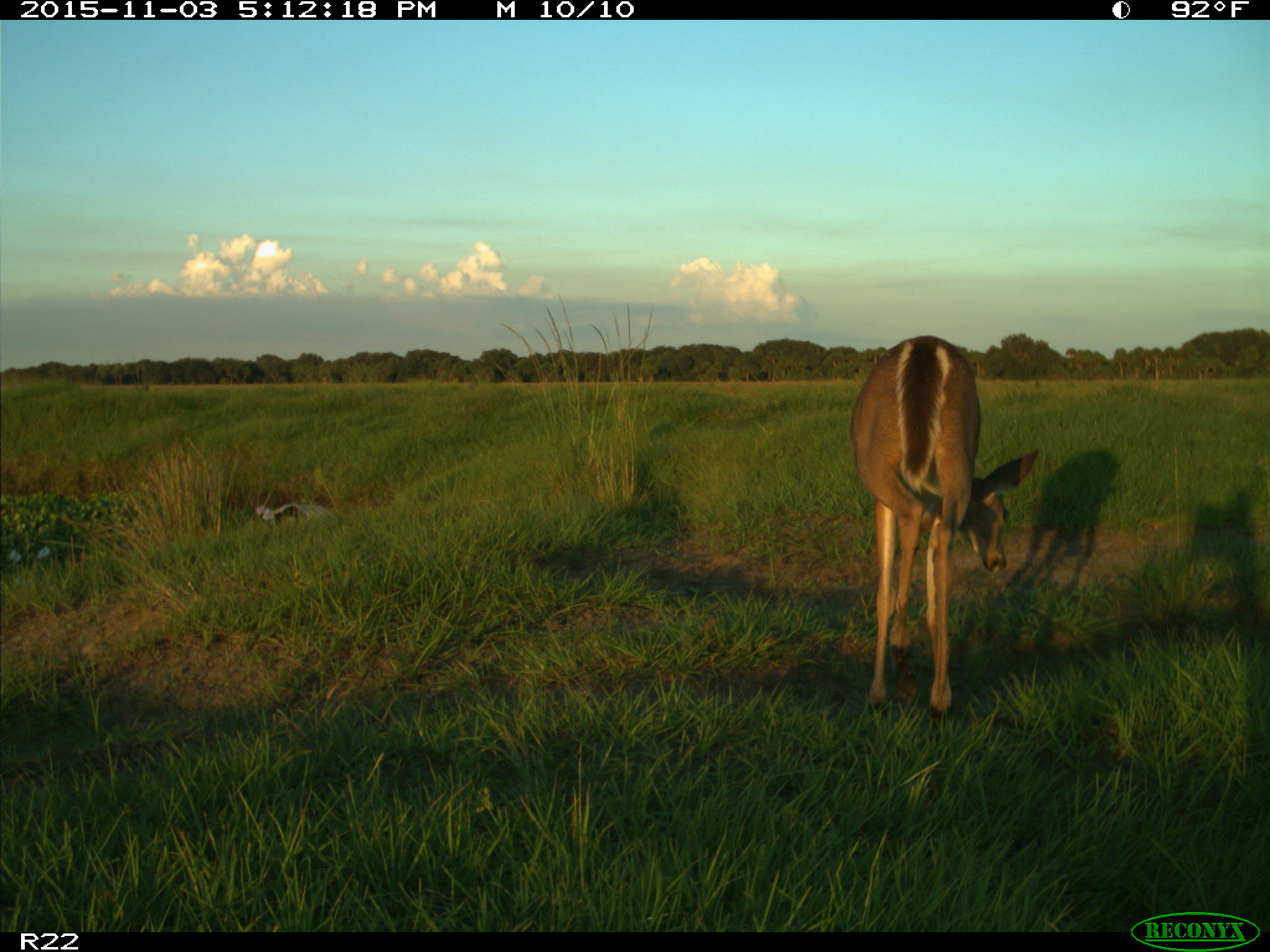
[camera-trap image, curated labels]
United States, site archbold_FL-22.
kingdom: Animalia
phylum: Chordata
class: Mammalia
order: Artiodactyla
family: Cervidae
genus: Odocoileus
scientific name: Odocoileus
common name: deer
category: unidentified deer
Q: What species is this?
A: Unidentified deer (deer) (Odocoileus).